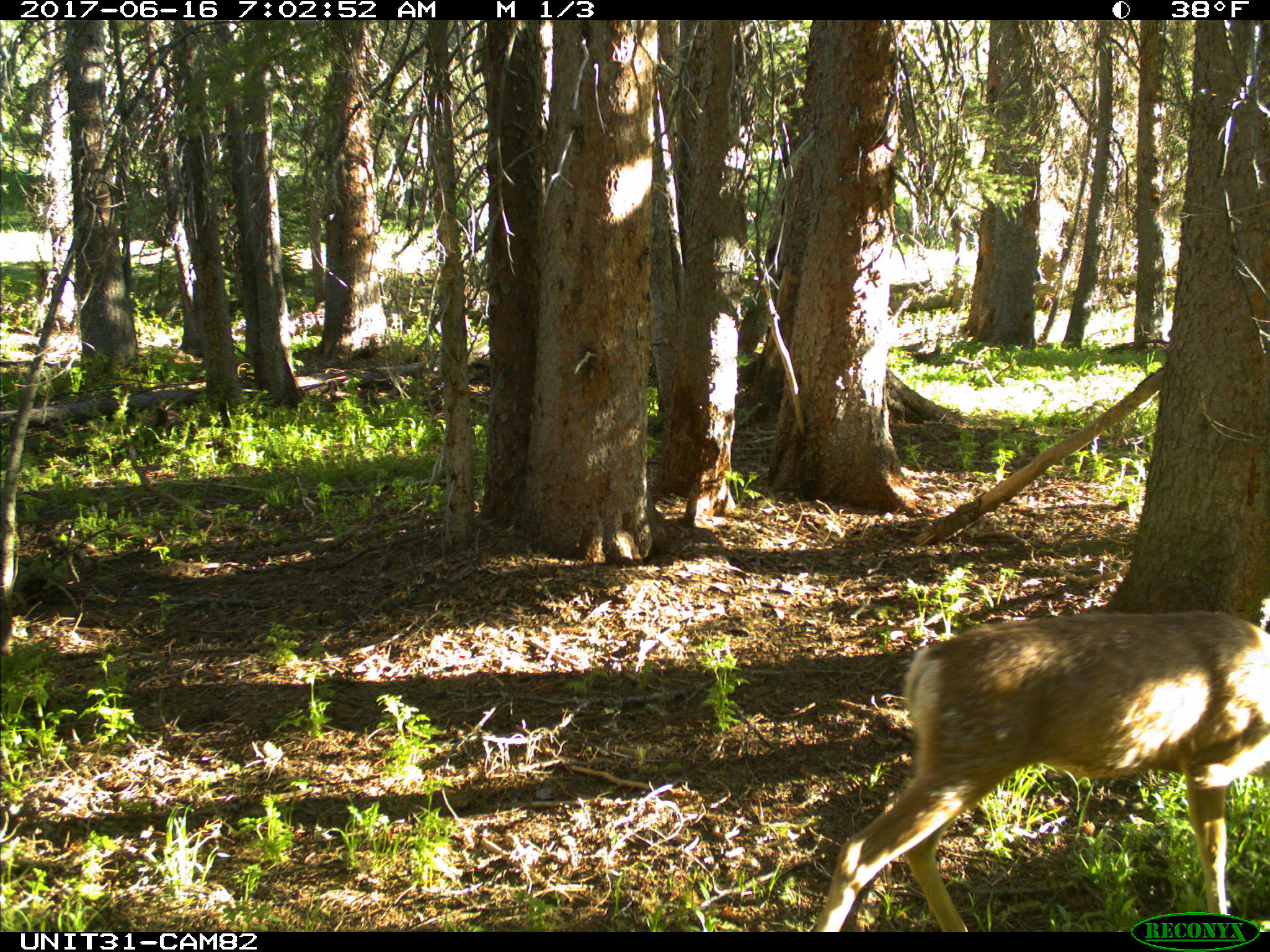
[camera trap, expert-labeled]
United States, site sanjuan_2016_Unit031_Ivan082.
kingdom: Animalia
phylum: Chordata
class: Mammalia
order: Artiodactyla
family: Cervidae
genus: Odocoileus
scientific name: Odocoileus hemionus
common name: mule deer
Odocoileus hemionus (mule deer).